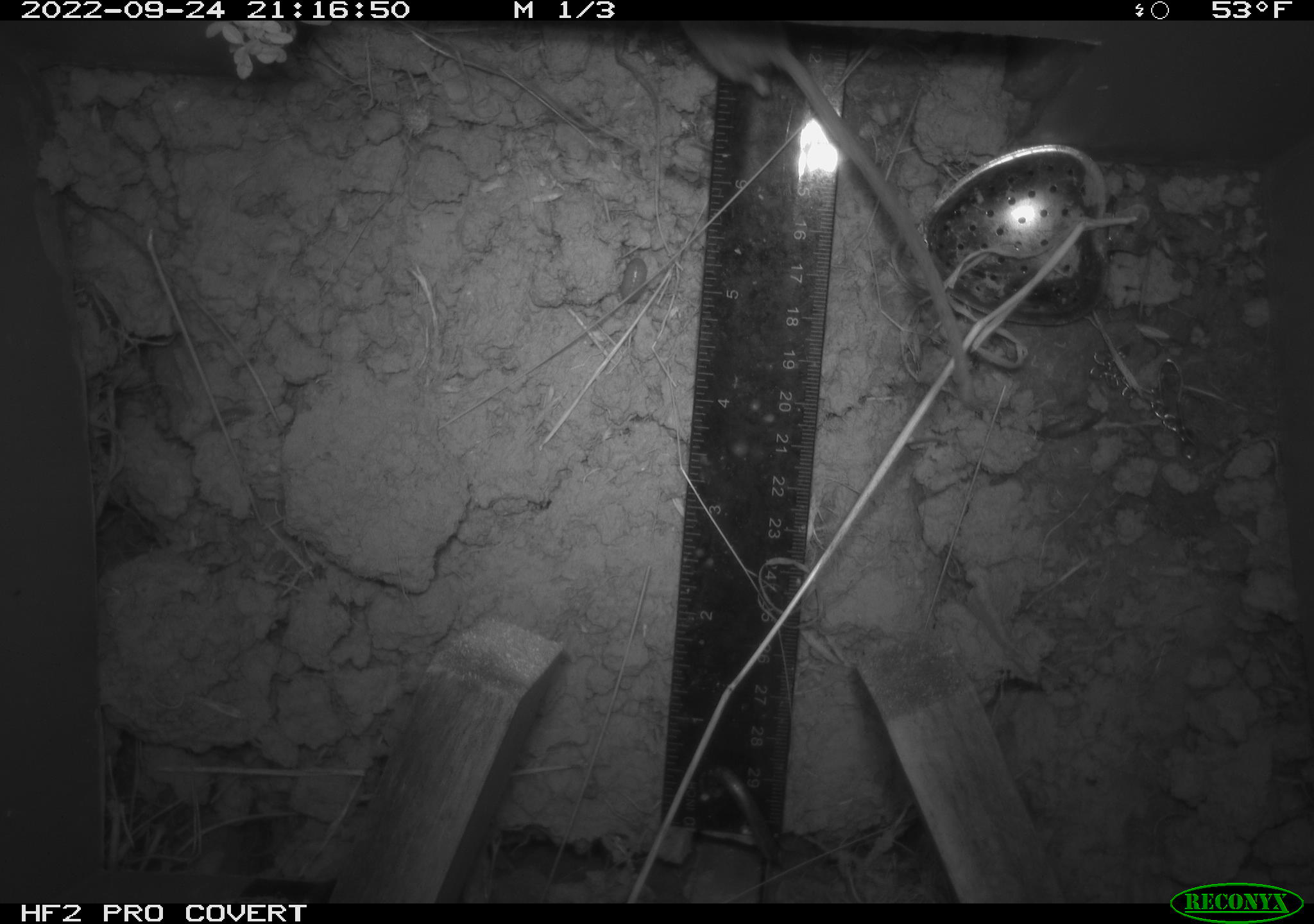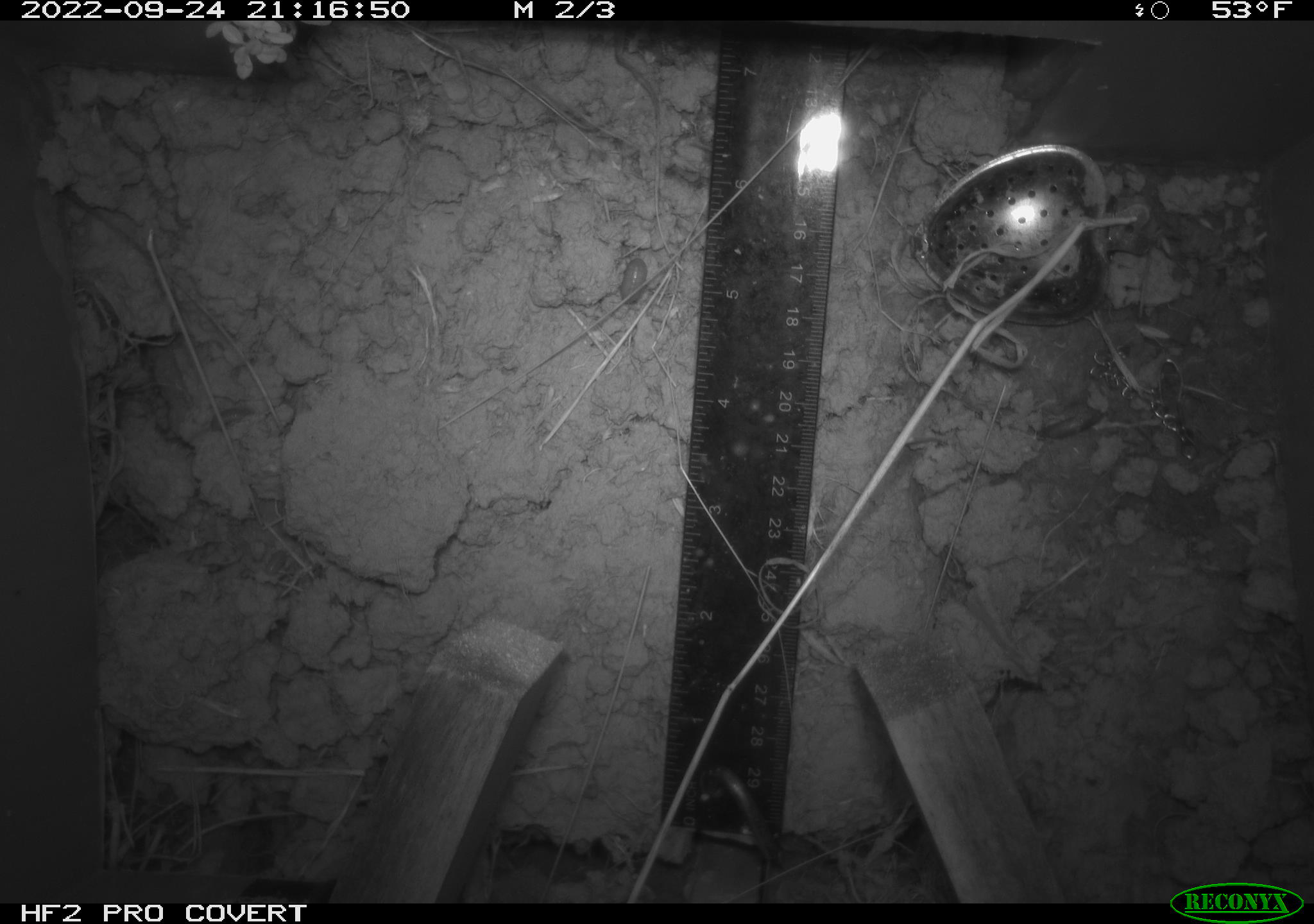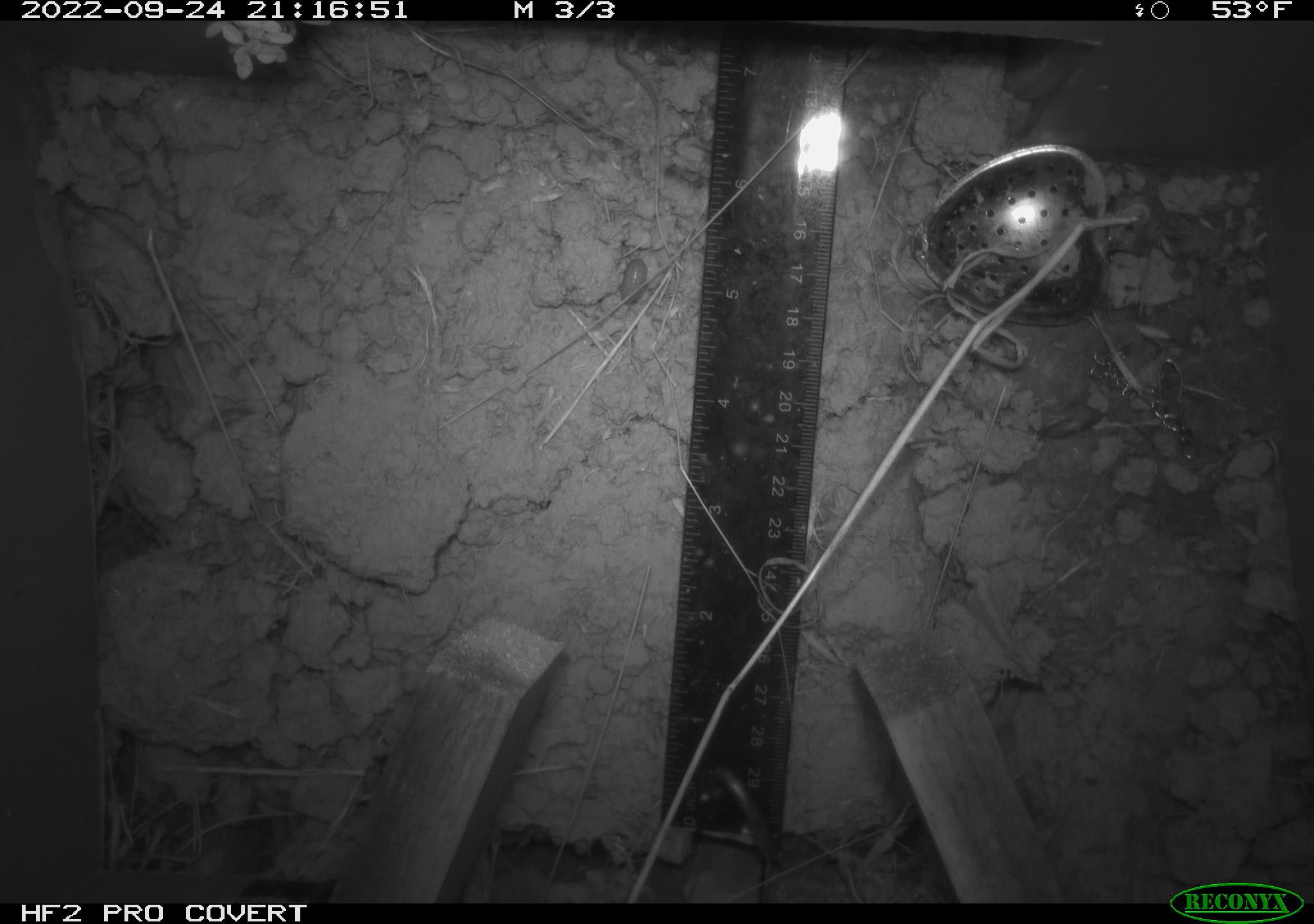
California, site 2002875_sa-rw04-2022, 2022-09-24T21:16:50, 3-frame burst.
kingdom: Animalia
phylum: Chordata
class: Mammalia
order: Rodentia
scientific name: Rodentia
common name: mouse species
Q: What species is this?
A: Mouse species (Rodentia).